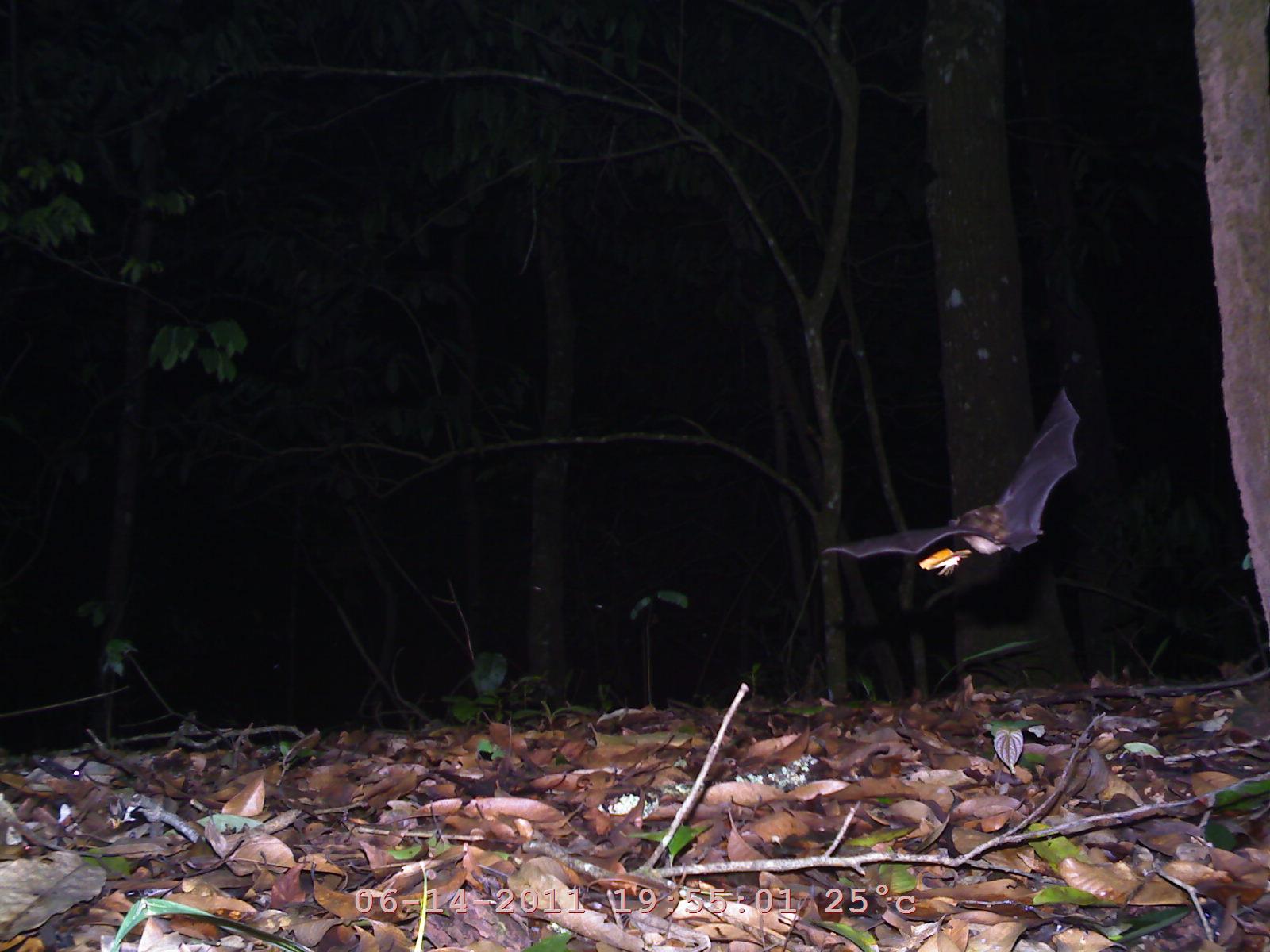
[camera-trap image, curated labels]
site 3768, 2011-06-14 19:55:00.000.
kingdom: Animalia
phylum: Chordata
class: Mammalia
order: Chiroptera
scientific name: Chiroptera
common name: bats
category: unknown bat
Unknown bat (bats) (Chiroptera), count 1.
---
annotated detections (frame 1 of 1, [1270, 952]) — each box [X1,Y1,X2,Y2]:
unknown bat: [817,378,1080,576]